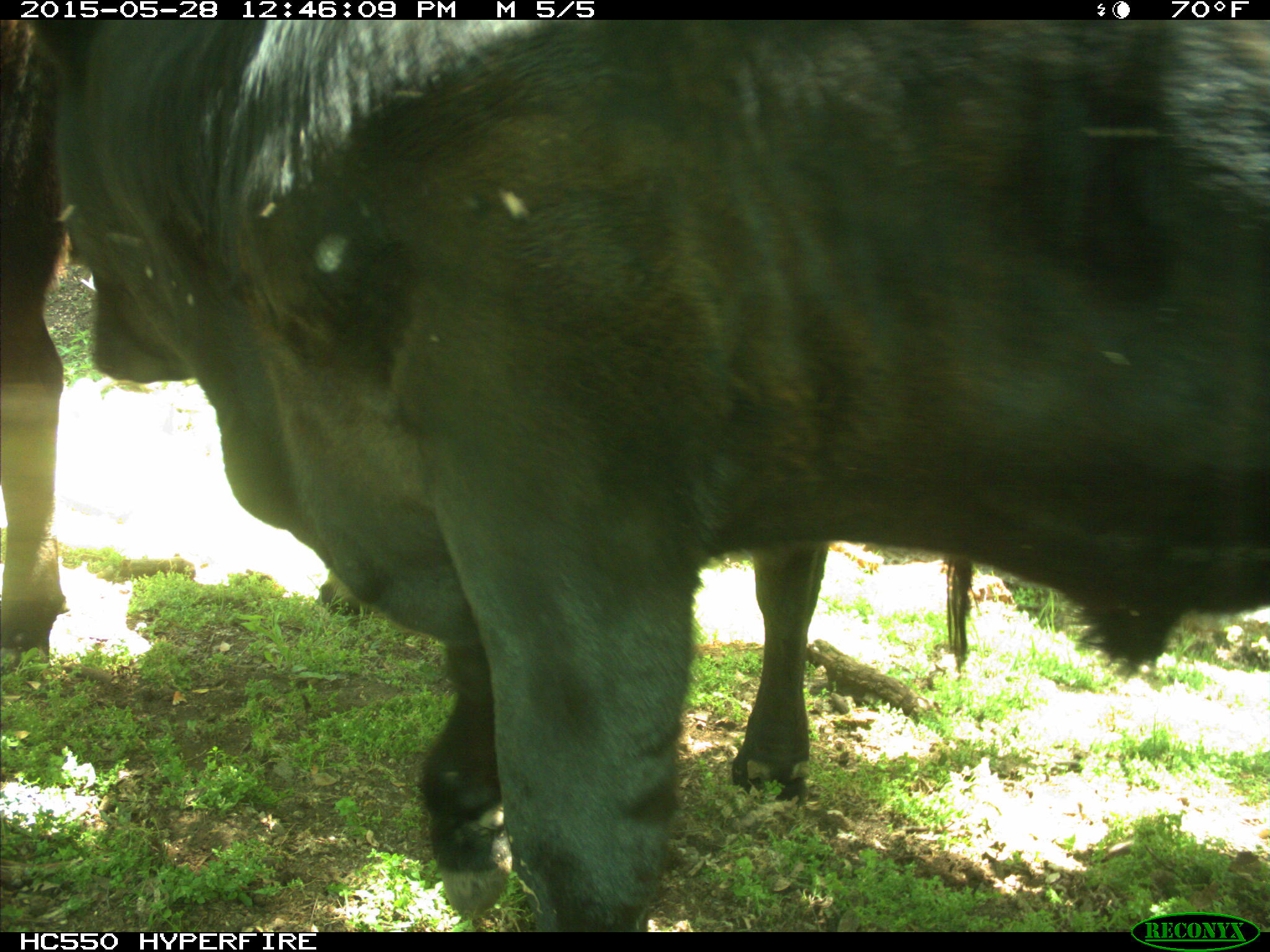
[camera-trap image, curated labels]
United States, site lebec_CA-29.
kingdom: Animalia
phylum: Chordata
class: Mammalia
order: Artiodactyla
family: Bovidae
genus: Bos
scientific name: Bos taurus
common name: domestic cow